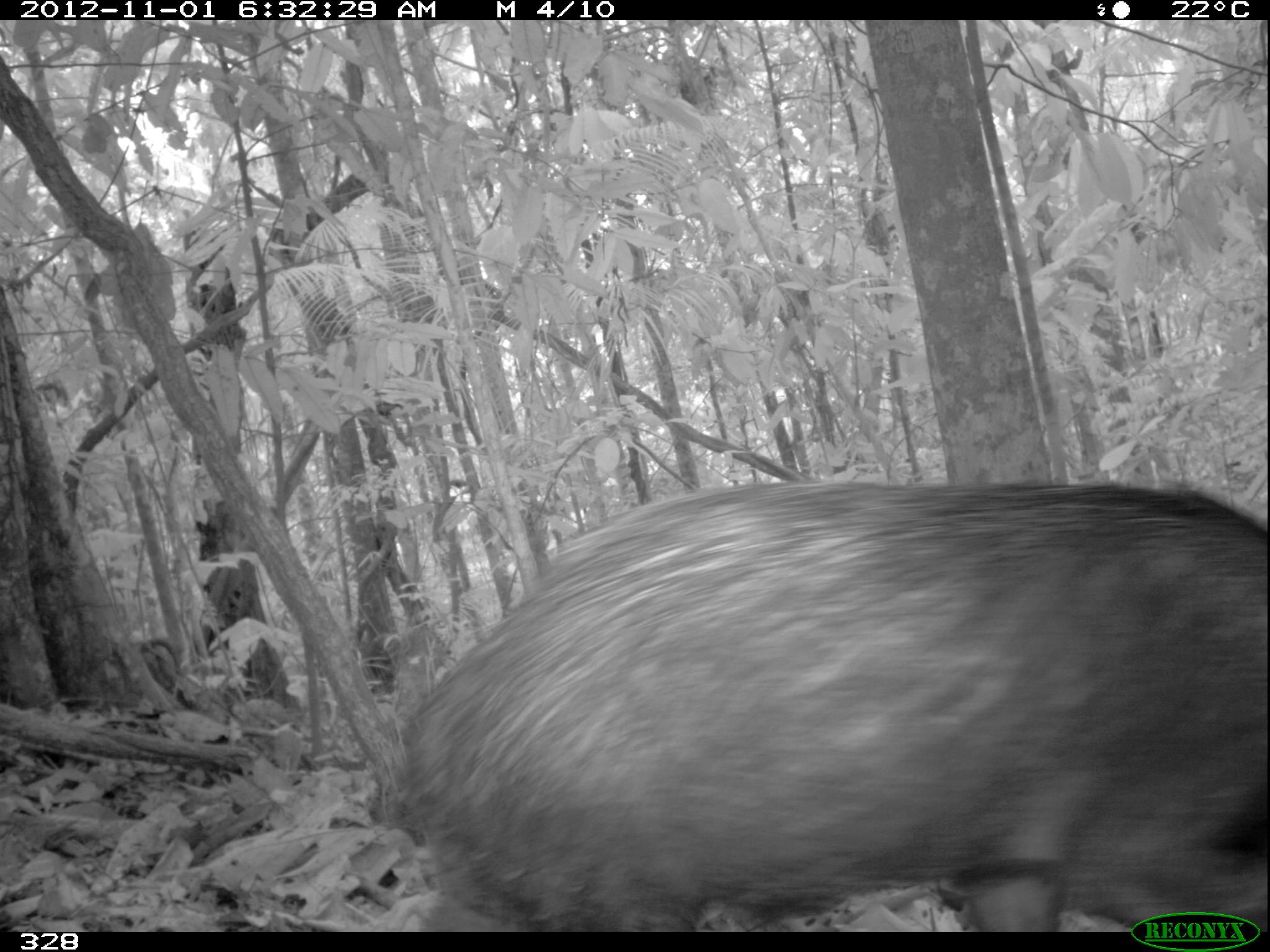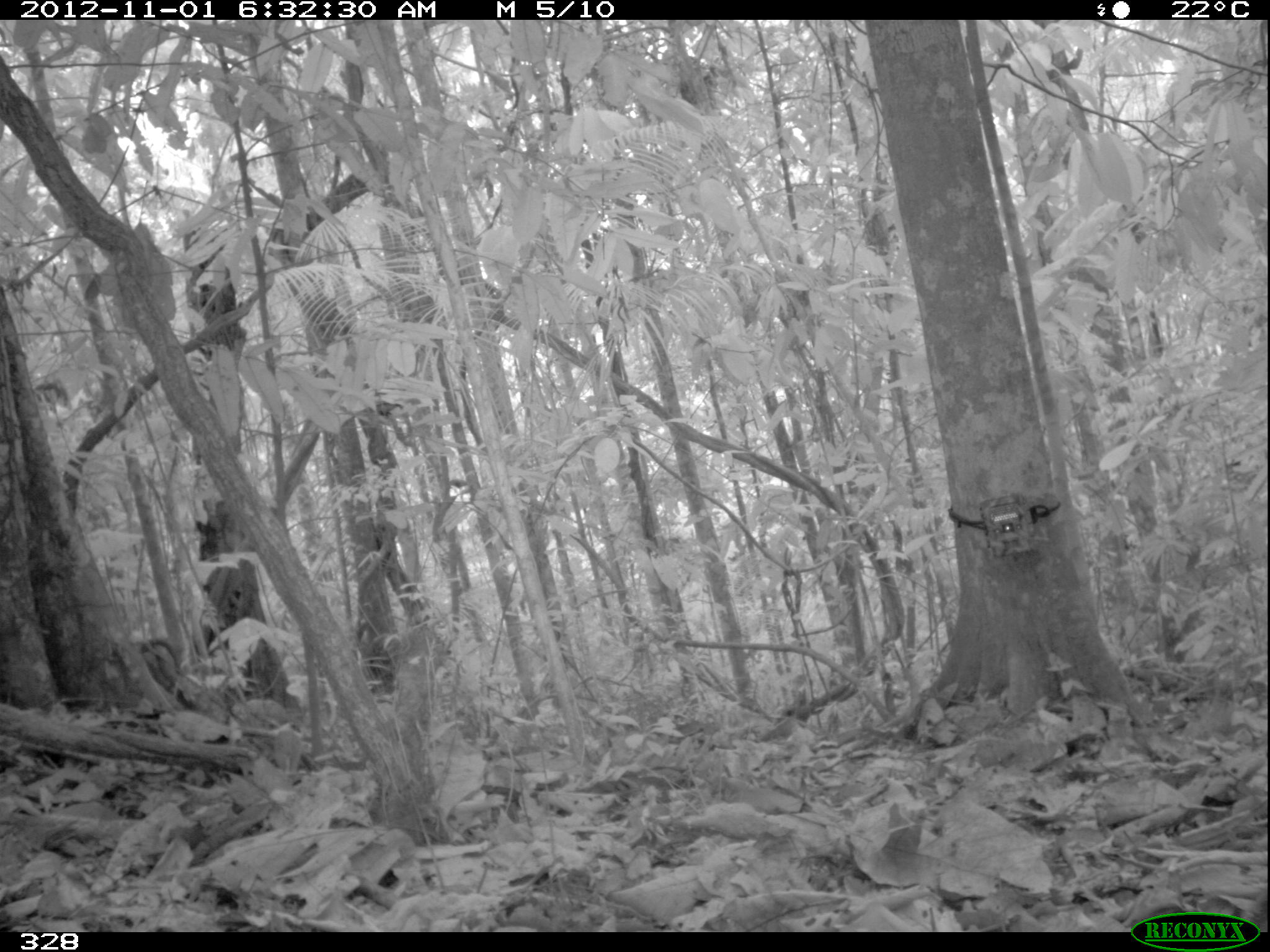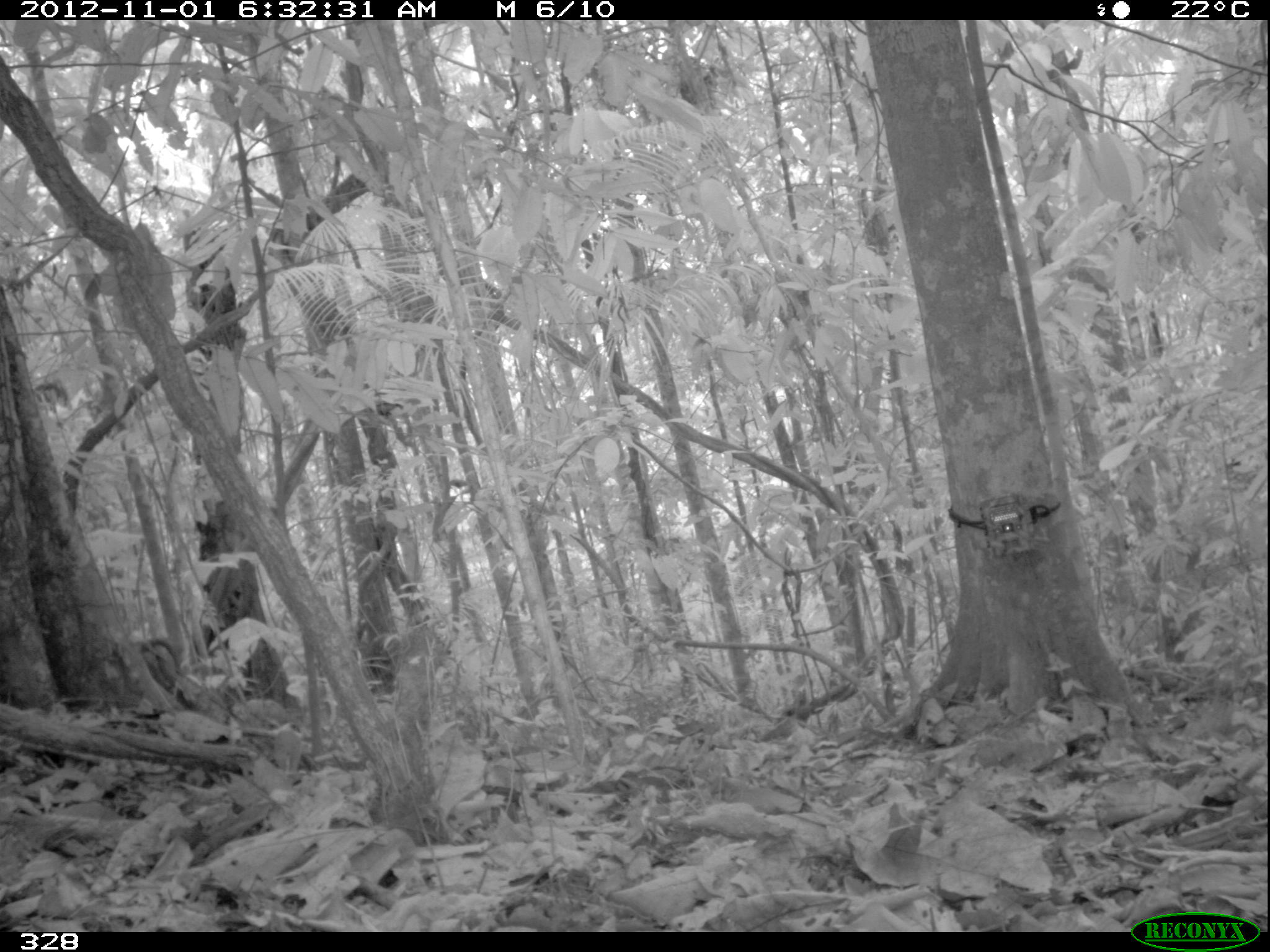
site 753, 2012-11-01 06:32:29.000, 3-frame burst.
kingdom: Animalia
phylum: Chordata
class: Mammalia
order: Artiodactyla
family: Tayassuidae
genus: Tayassu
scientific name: Tayassu pecari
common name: white-lipped peccary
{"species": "Tayassu pecari (white-lipped peccary)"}